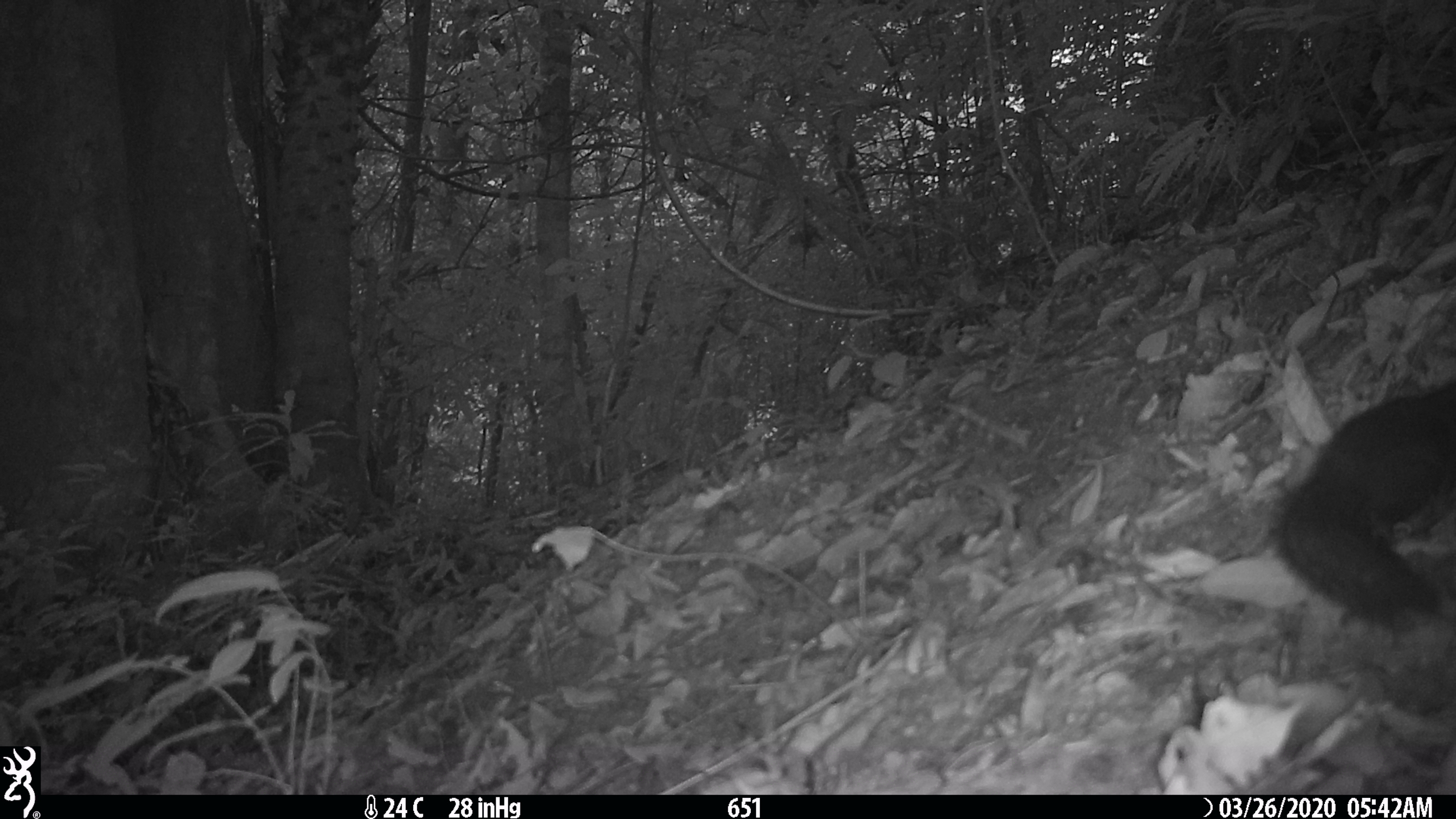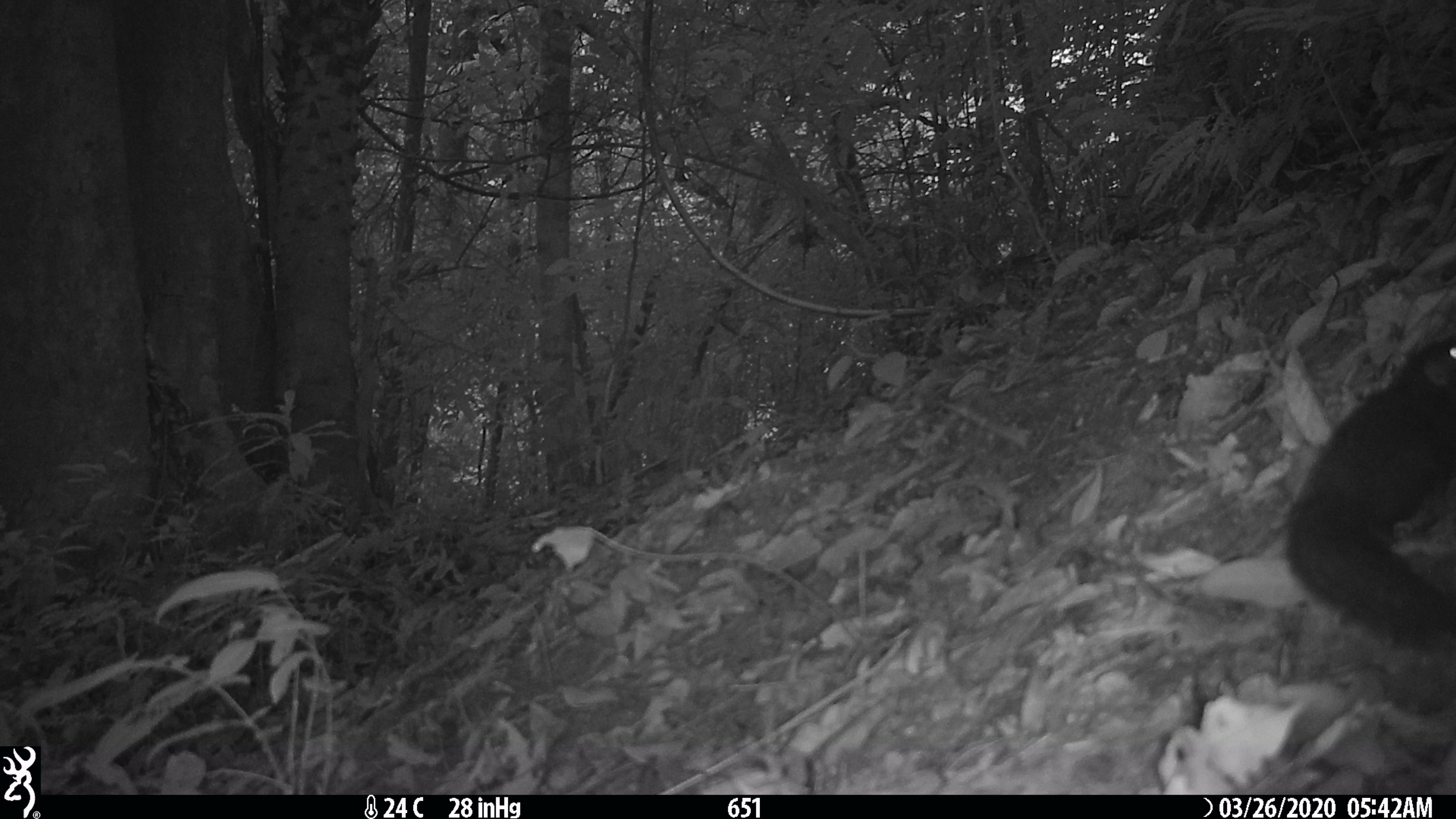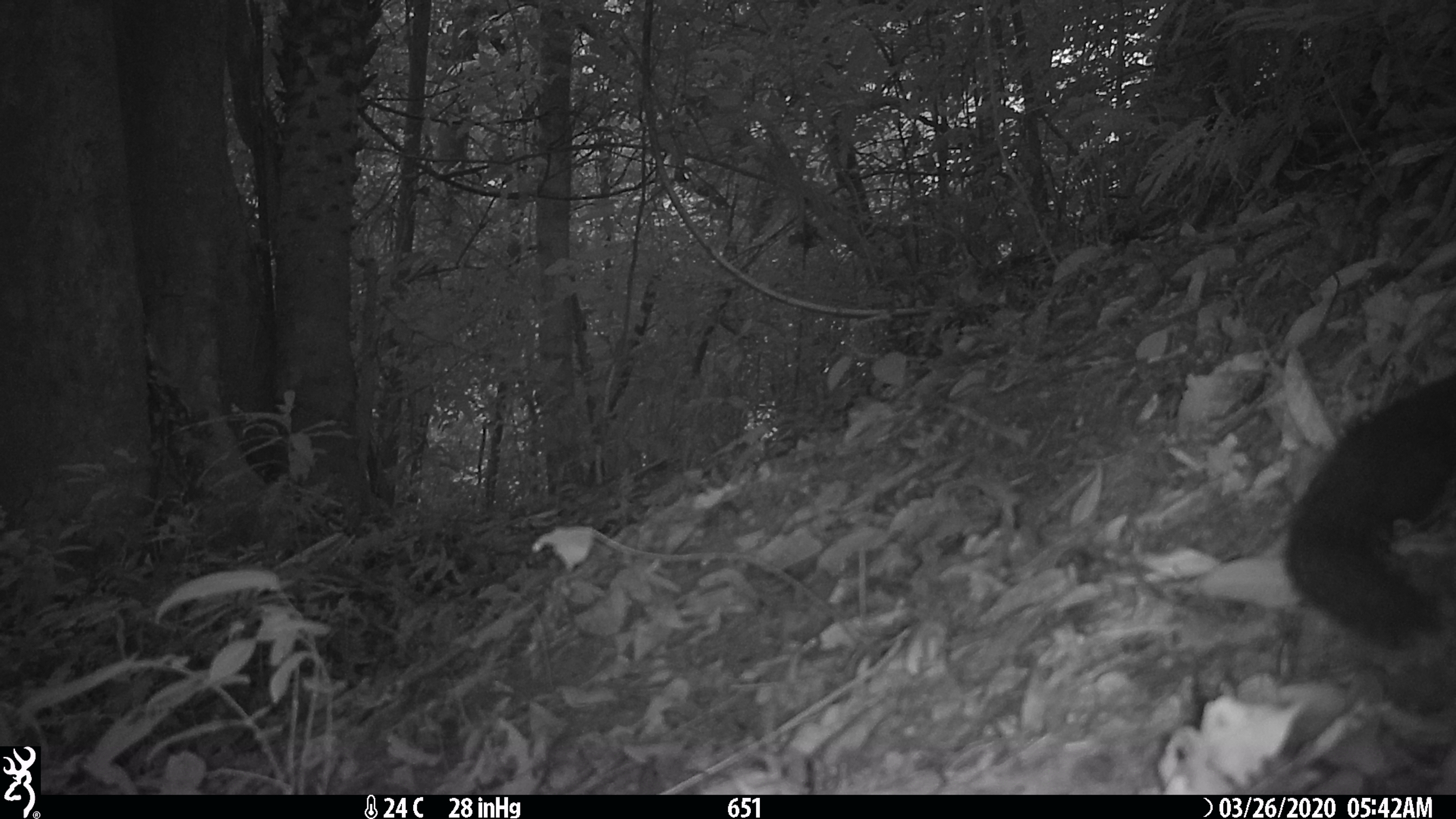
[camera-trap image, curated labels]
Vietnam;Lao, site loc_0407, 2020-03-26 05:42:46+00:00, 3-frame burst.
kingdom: Animalia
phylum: Chordata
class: Mammalia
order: Rodentia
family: Sciuridae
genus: Dremomys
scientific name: Dremomys rufigenis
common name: red-cheeked squirrel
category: red cheeked squirrel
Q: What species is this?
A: Red cheeked squirrel (red-cheeked squirrel) (Dremomys rufigenis).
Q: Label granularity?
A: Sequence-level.